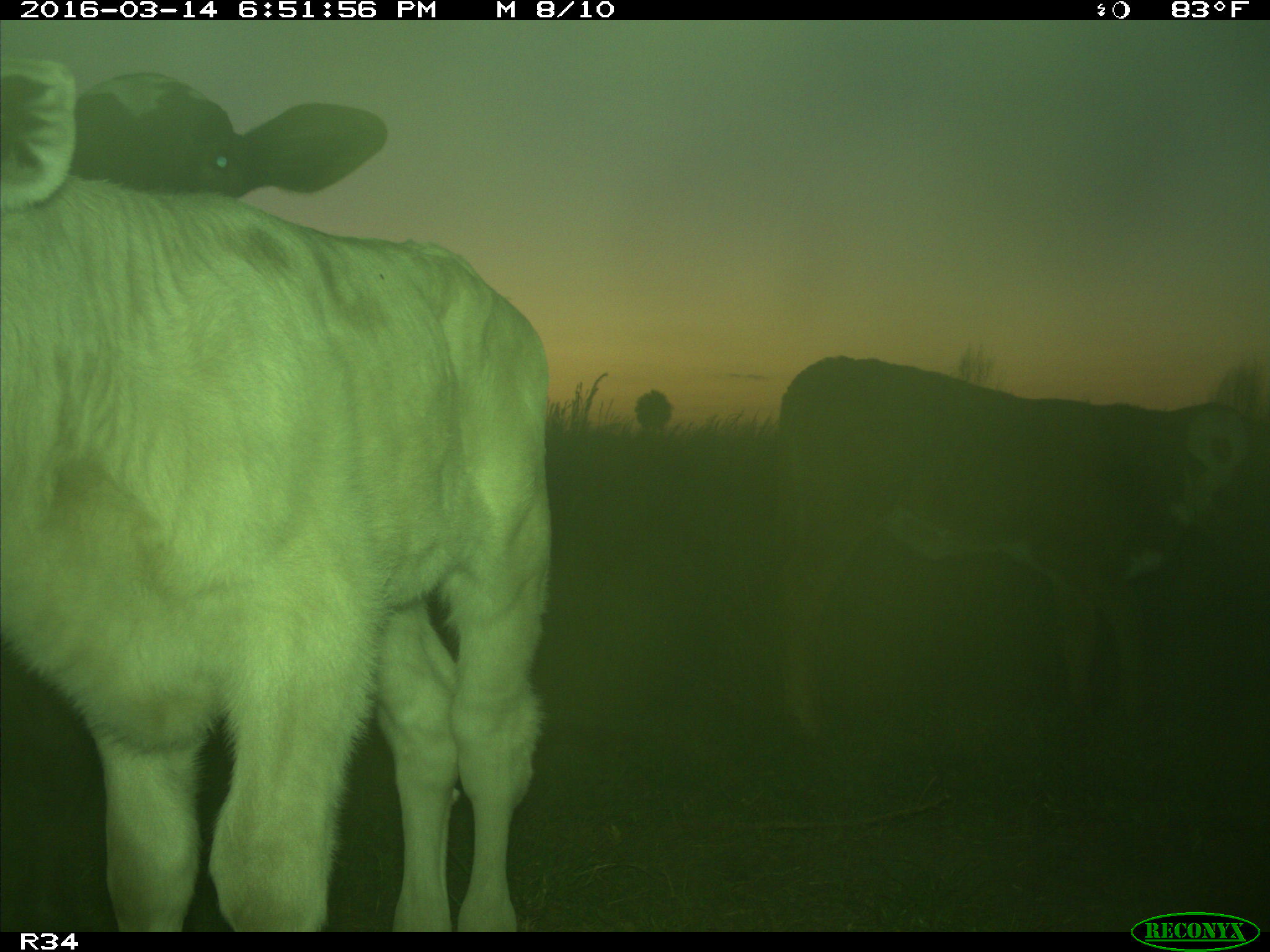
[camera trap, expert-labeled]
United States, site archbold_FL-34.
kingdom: Animalia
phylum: Chordata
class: Mammalia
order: Artiodactyla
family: Bovidae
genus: Bos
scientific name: Bos taurus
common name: domestic cow